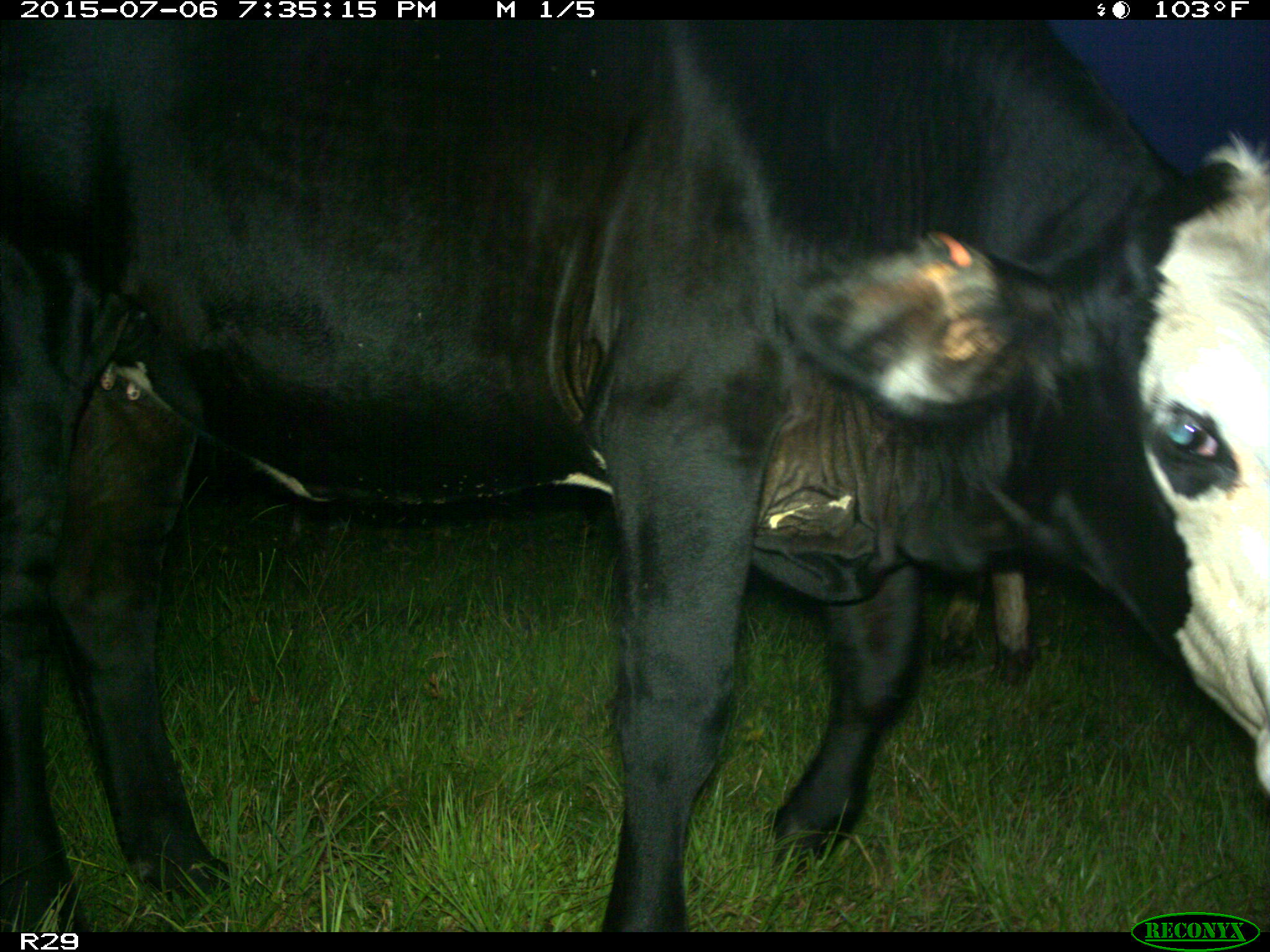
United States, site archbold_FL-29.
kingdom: Animalia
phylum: Chordata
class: Mammalia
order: Artiodactyla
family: Bovidae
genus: Bos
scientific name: Bos taurus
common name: domestic cow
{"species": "Bos taurus (domestic cow)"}